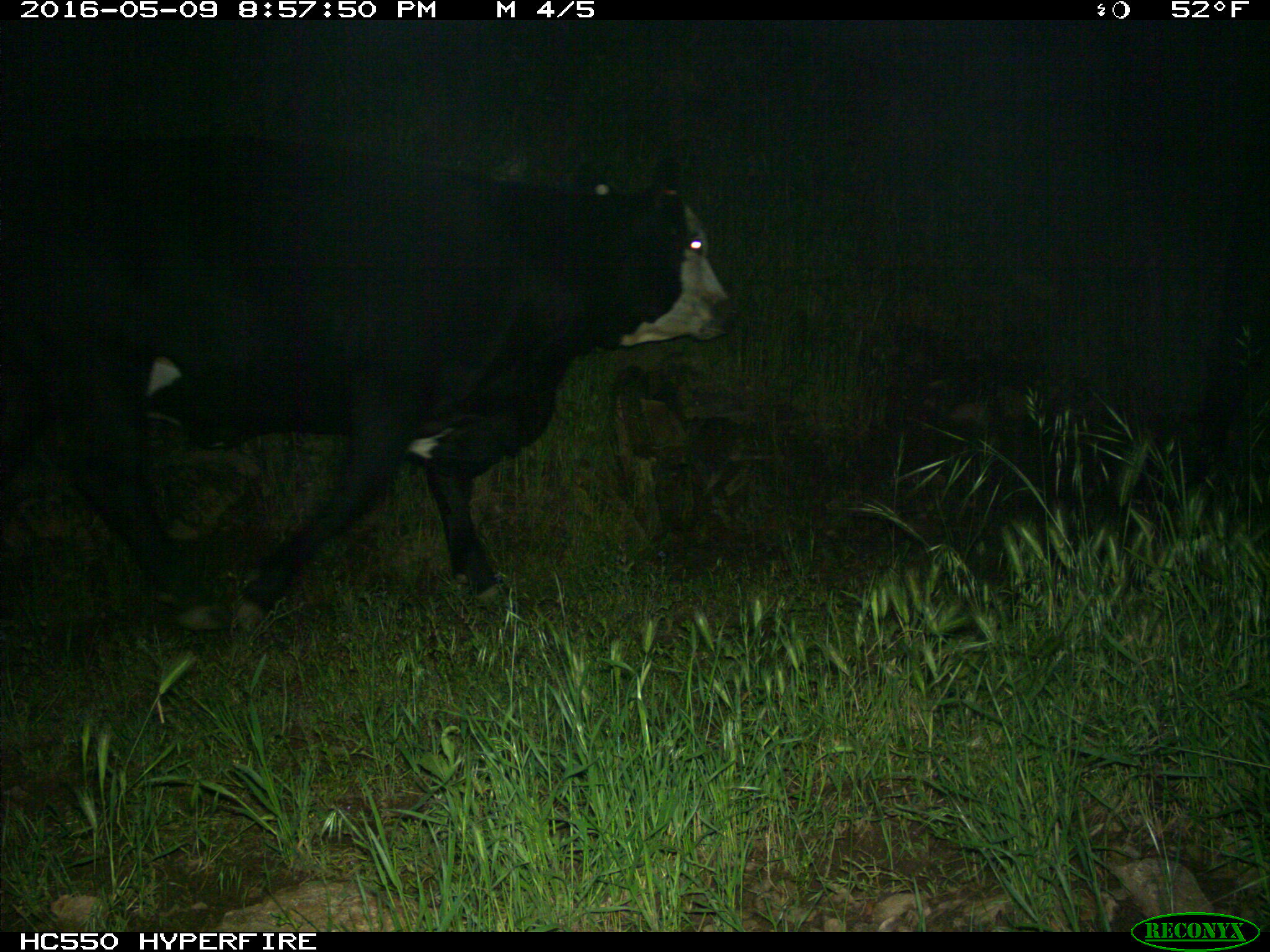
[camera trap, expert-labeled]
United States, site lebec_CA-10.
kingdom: Animalia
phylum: Chordata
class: Mammalia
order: Artiodactyla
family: Bovidae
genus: Bos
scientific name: Bos taurus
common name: domestic cow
Bos taurus (domestic cow).